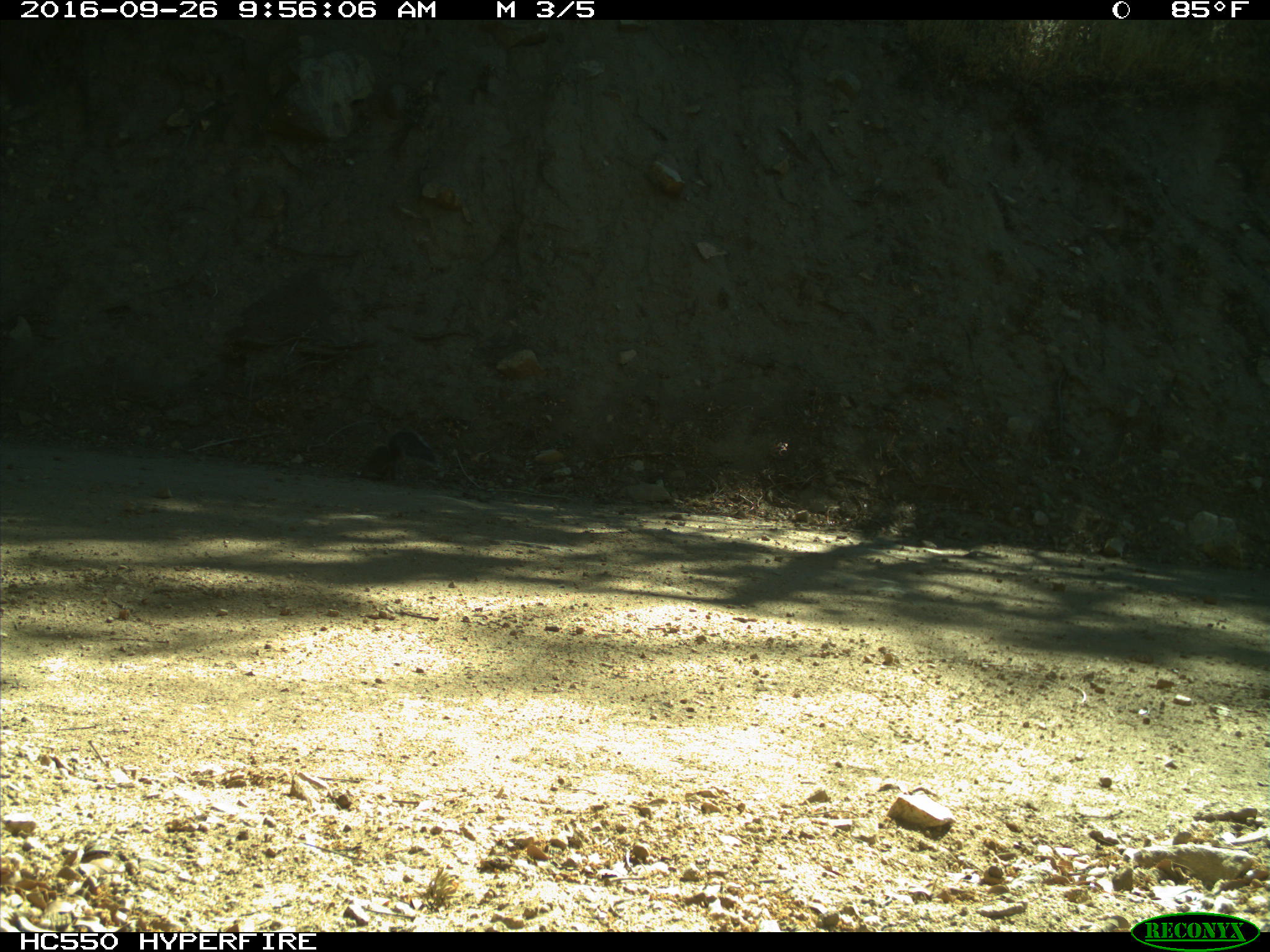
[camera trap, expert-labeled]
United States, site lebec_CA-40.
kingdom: Animalia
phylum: Chordata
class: Mammalia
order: Rodentia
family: Sciuridae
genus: Sciurus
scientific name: Sciurus carolinensis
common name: eastern gray squirrel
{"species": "Sciurus carolinensis (eastern gray squirrel)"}